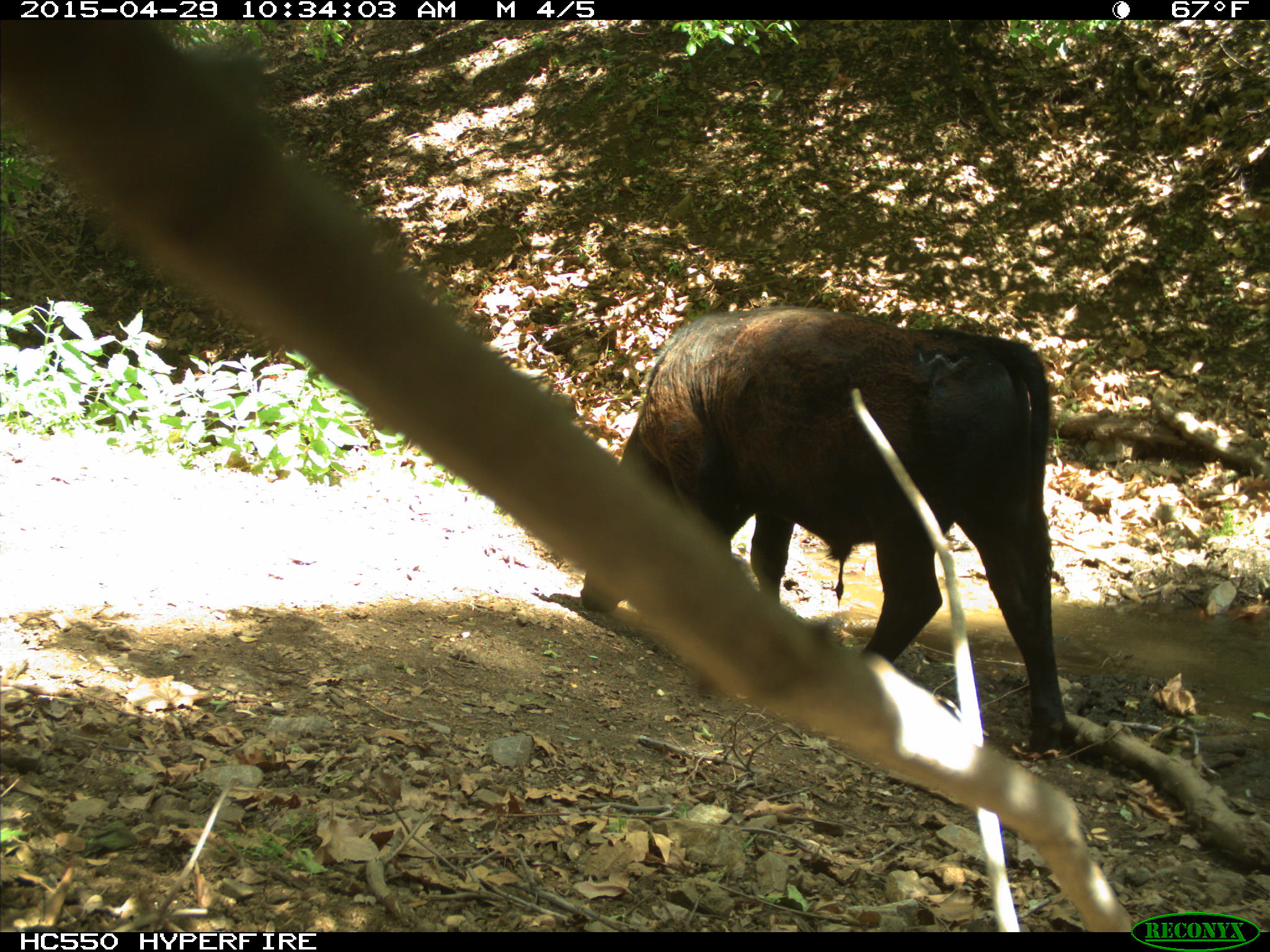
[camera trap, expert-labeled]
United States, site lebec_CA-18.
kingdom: Animalia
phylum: Chordata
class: Mammalia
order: Artiodactyla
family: Bovidae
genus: Bos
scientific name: Bos taurus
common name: domestic cow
Bos taurus (domestic cow).